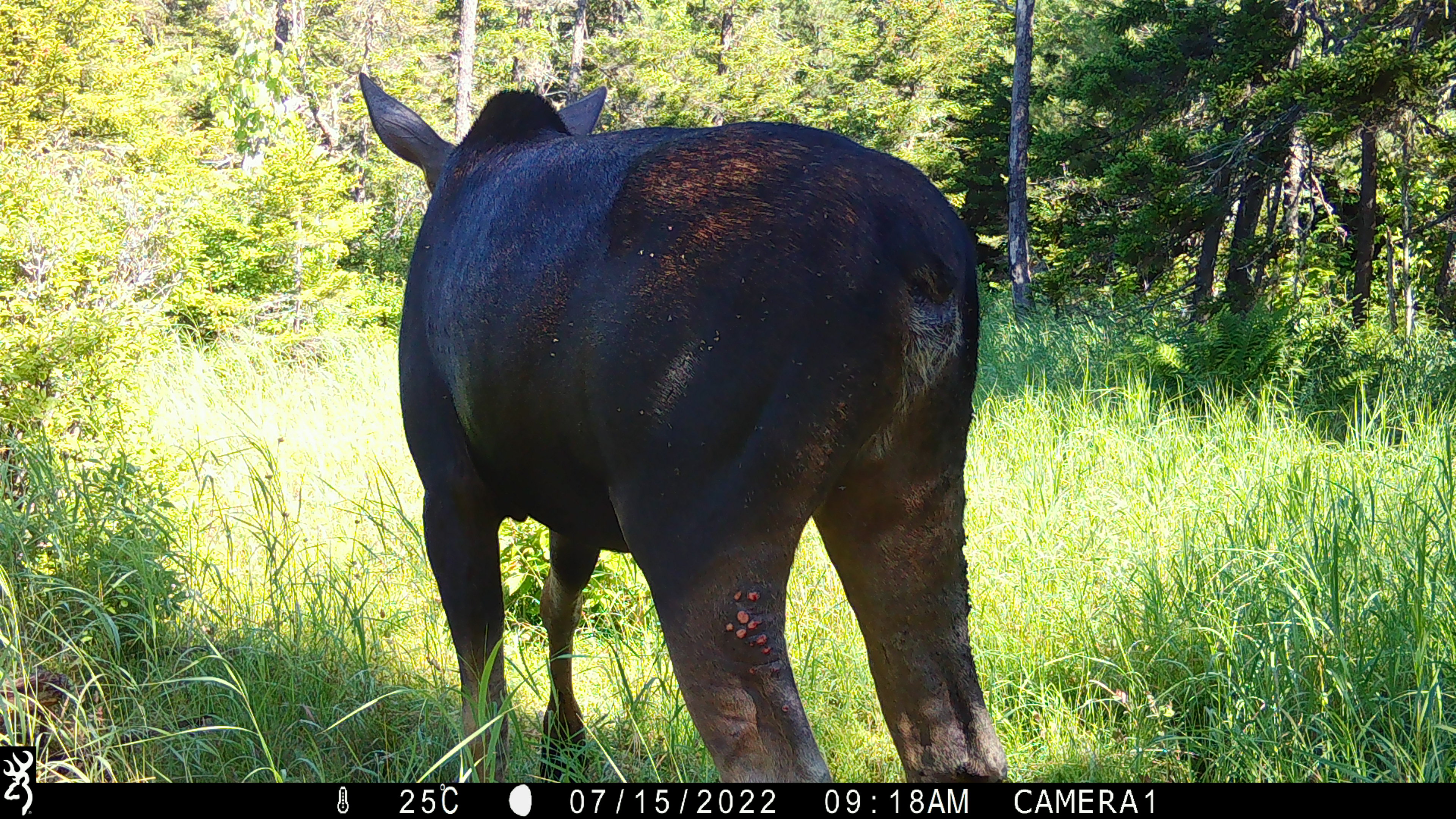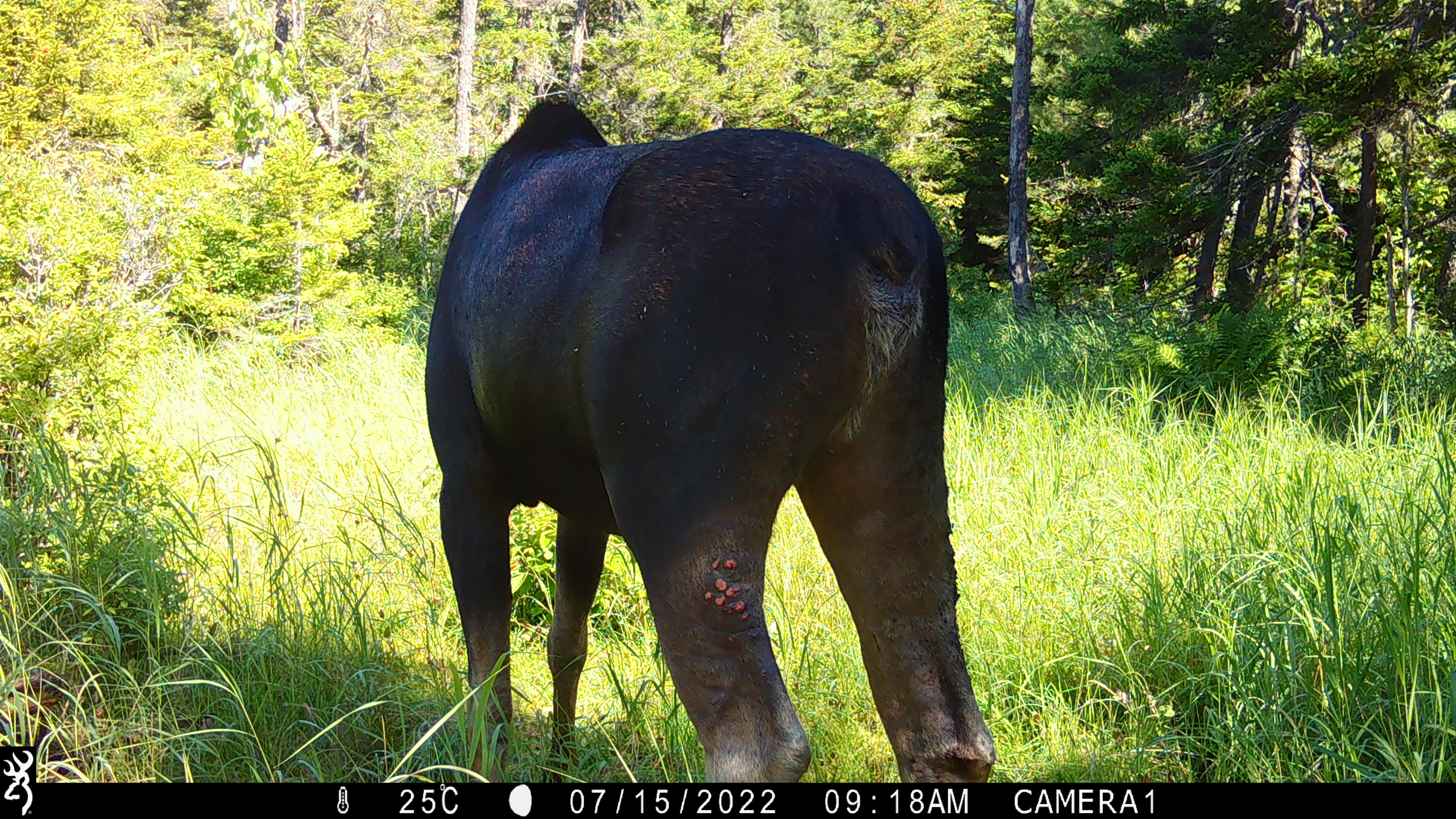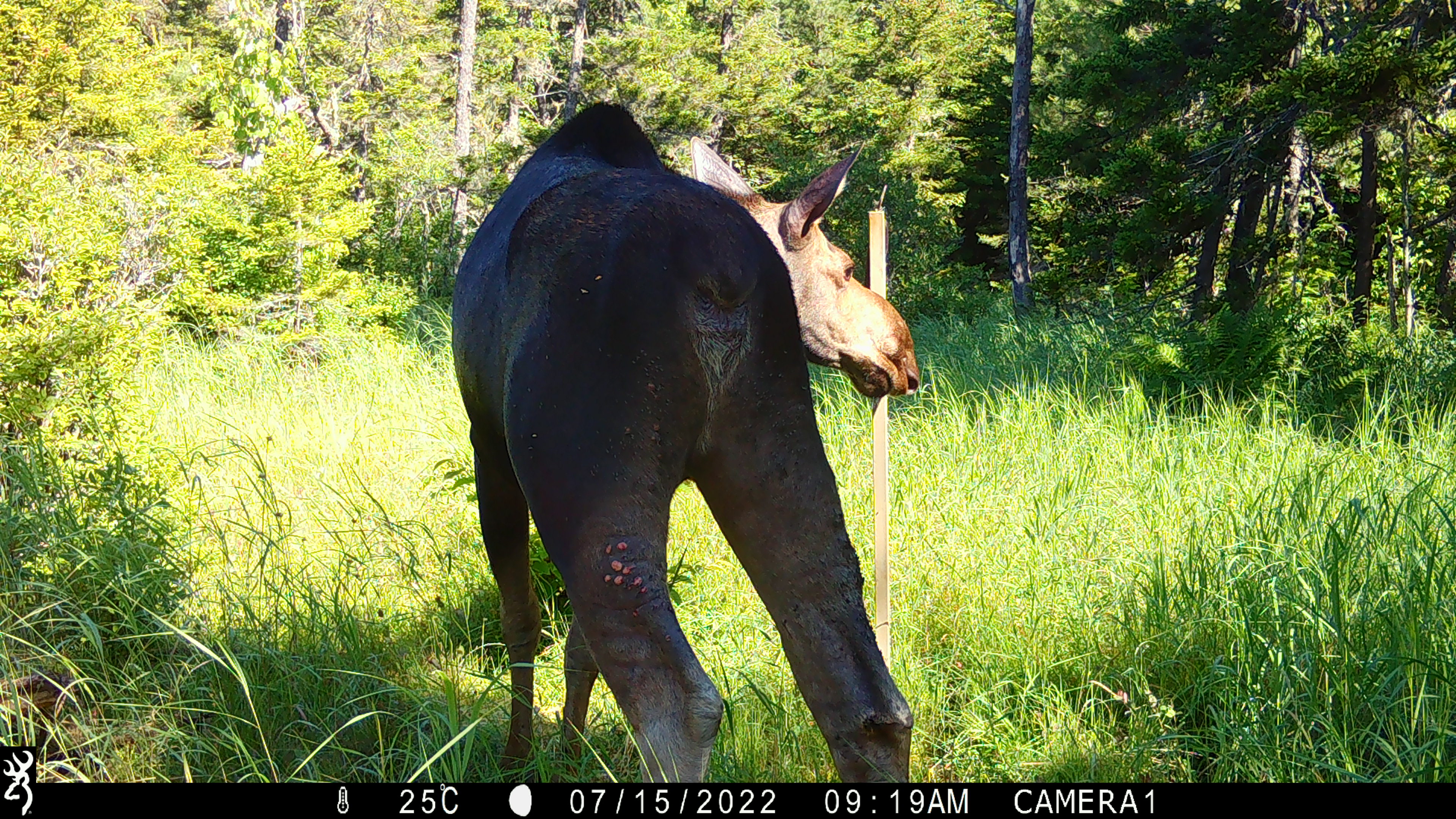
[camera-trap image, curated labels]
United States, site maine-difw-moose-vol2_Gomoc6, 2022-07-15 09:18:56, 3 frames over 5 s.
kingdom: Animalia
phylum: Chordata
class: Mammalia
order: Artiodactyla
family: Cervidae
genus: Alces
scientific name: Alces alces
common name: moose